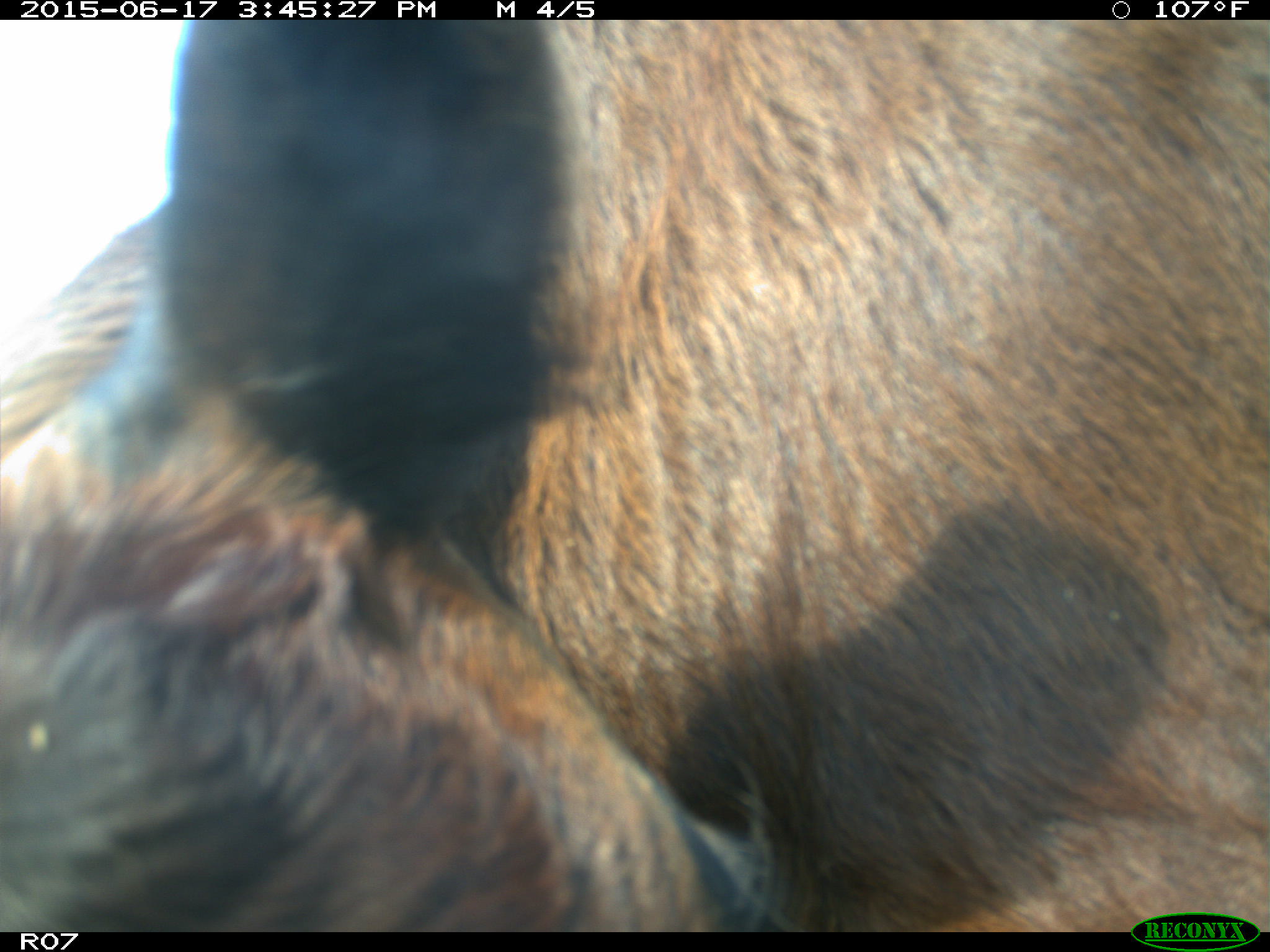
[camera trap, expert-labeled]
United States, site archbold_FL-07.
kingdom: Animalia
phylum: Chordata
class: Mammalia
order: Artiodactyla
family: Bovidae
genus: Bos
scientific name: Bos taurus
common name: domestic cow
Bos taurus (domestic cow).